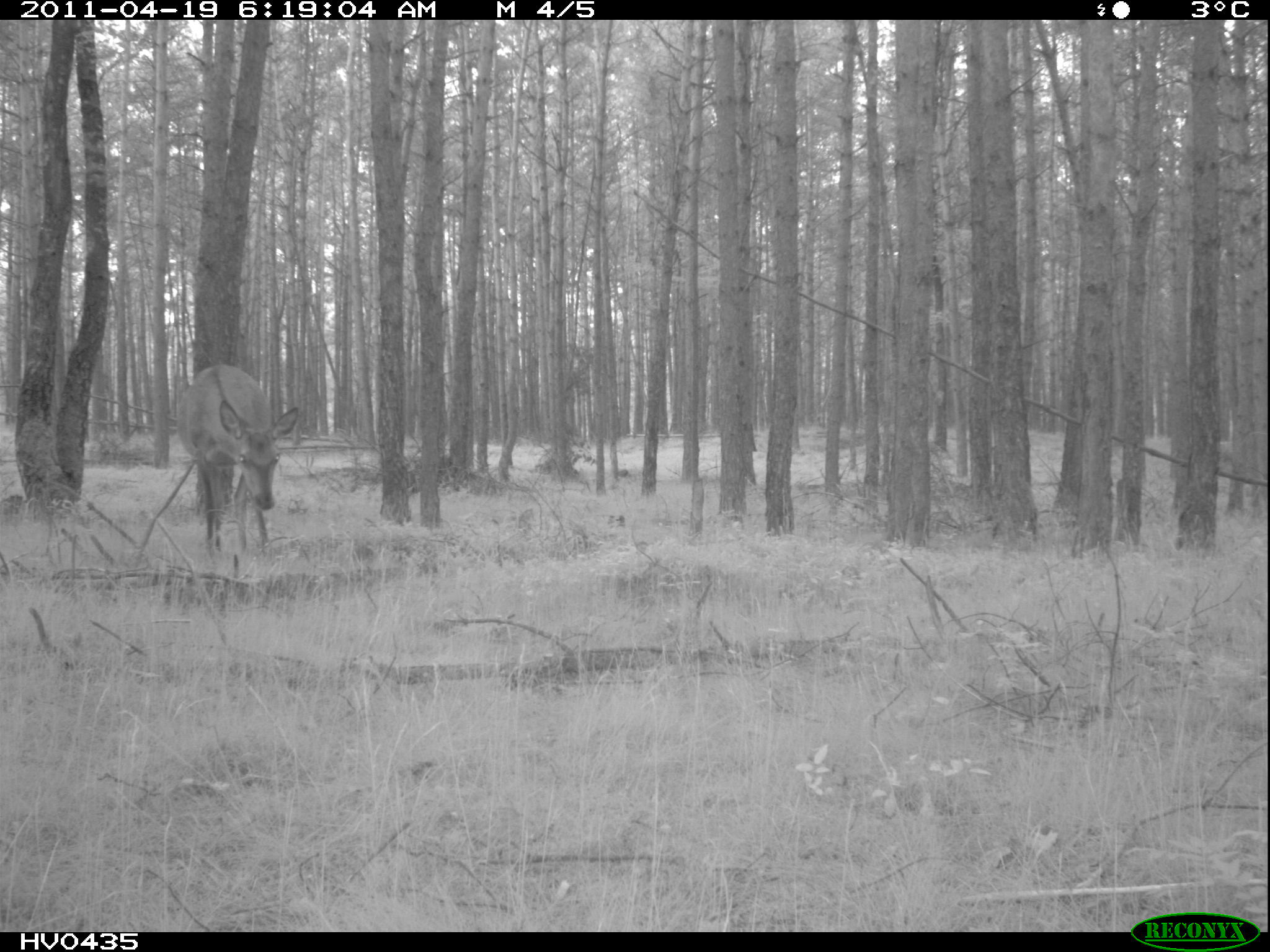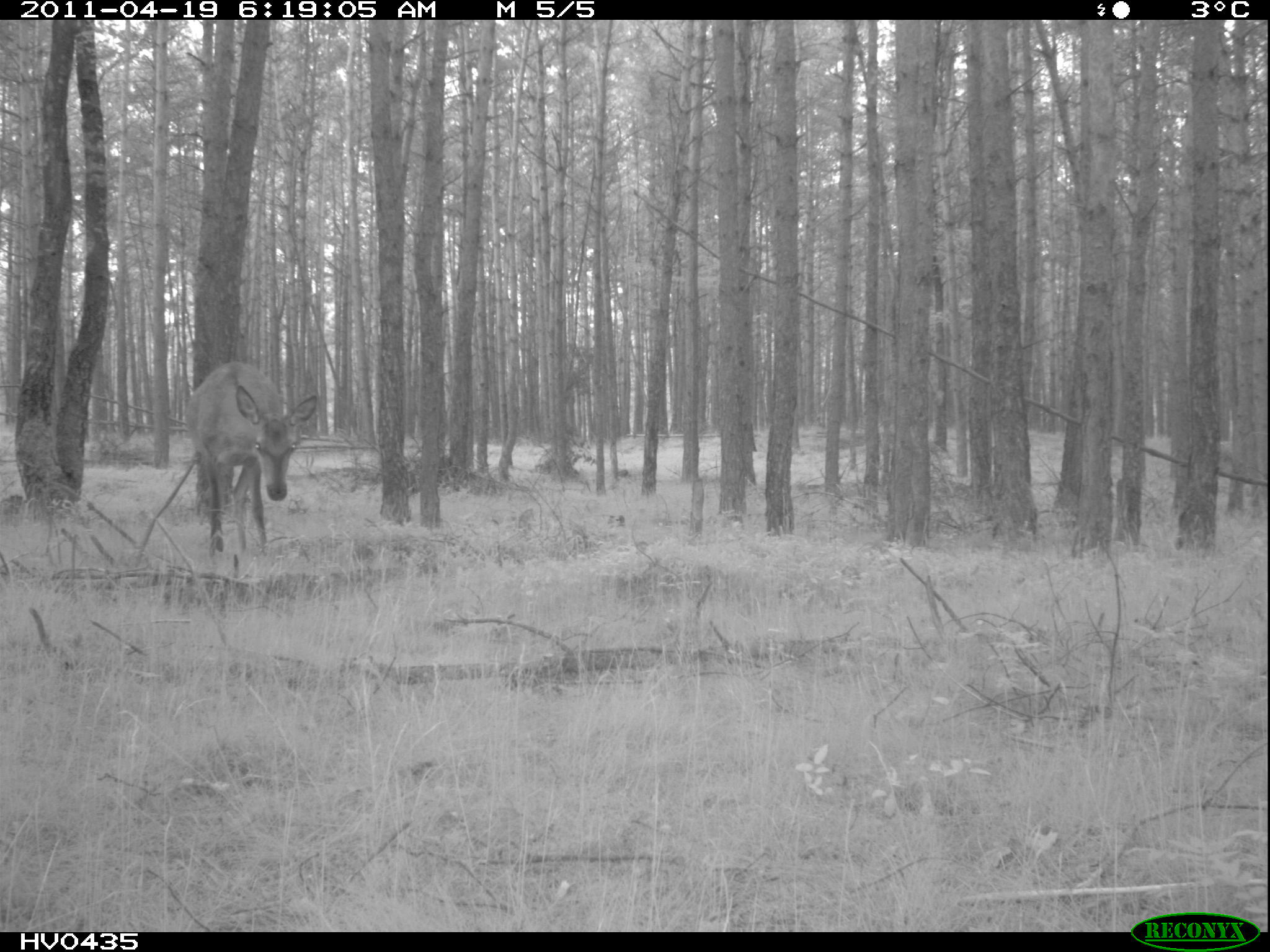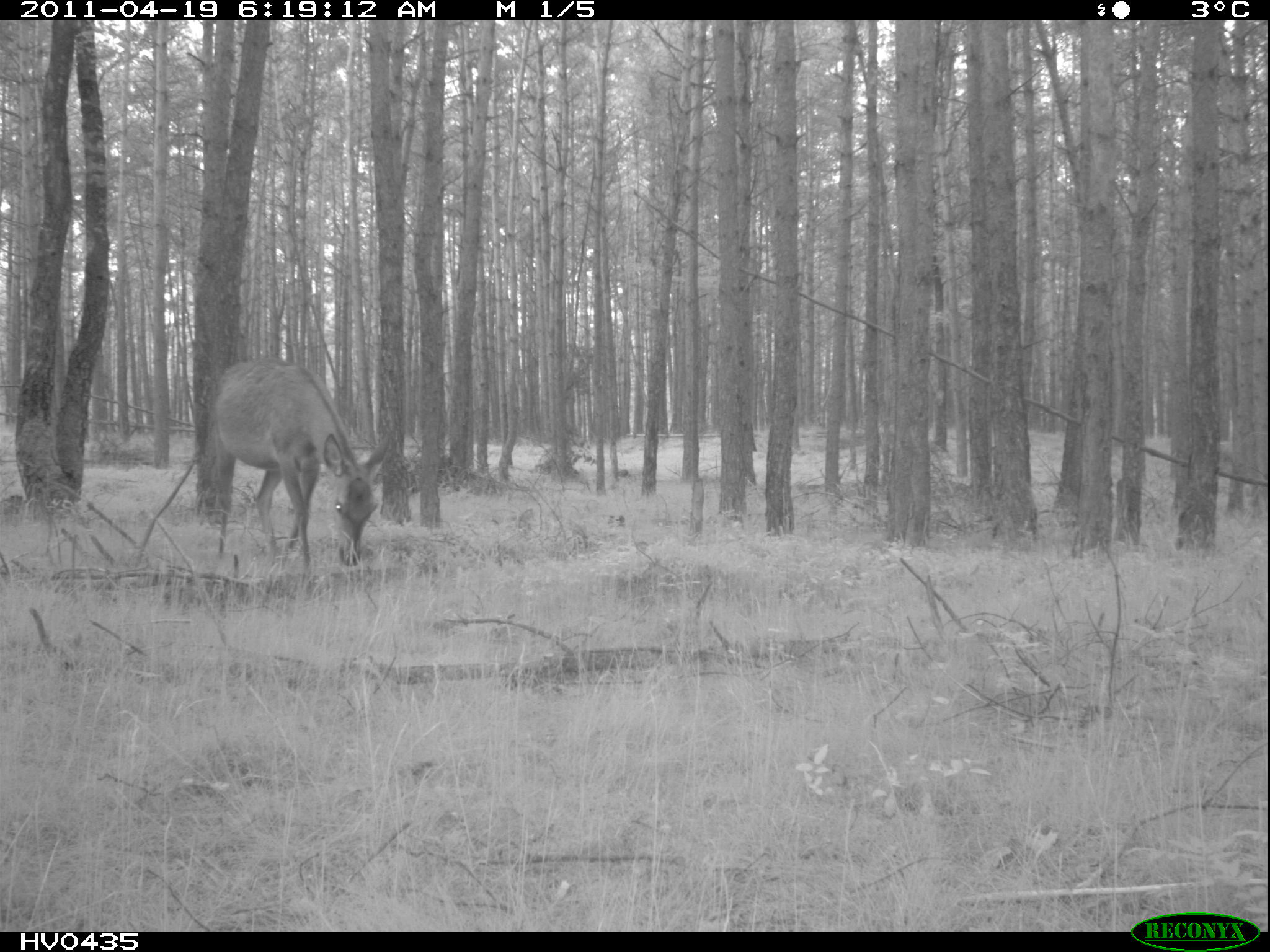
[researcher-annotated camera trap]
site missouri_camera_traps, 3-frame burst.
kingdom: Animalia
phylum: Chordata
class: Mammalia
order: Artiodactyla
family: Cervidae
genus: Cervus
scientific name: Cervus elaphus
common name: red deer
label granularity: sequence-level